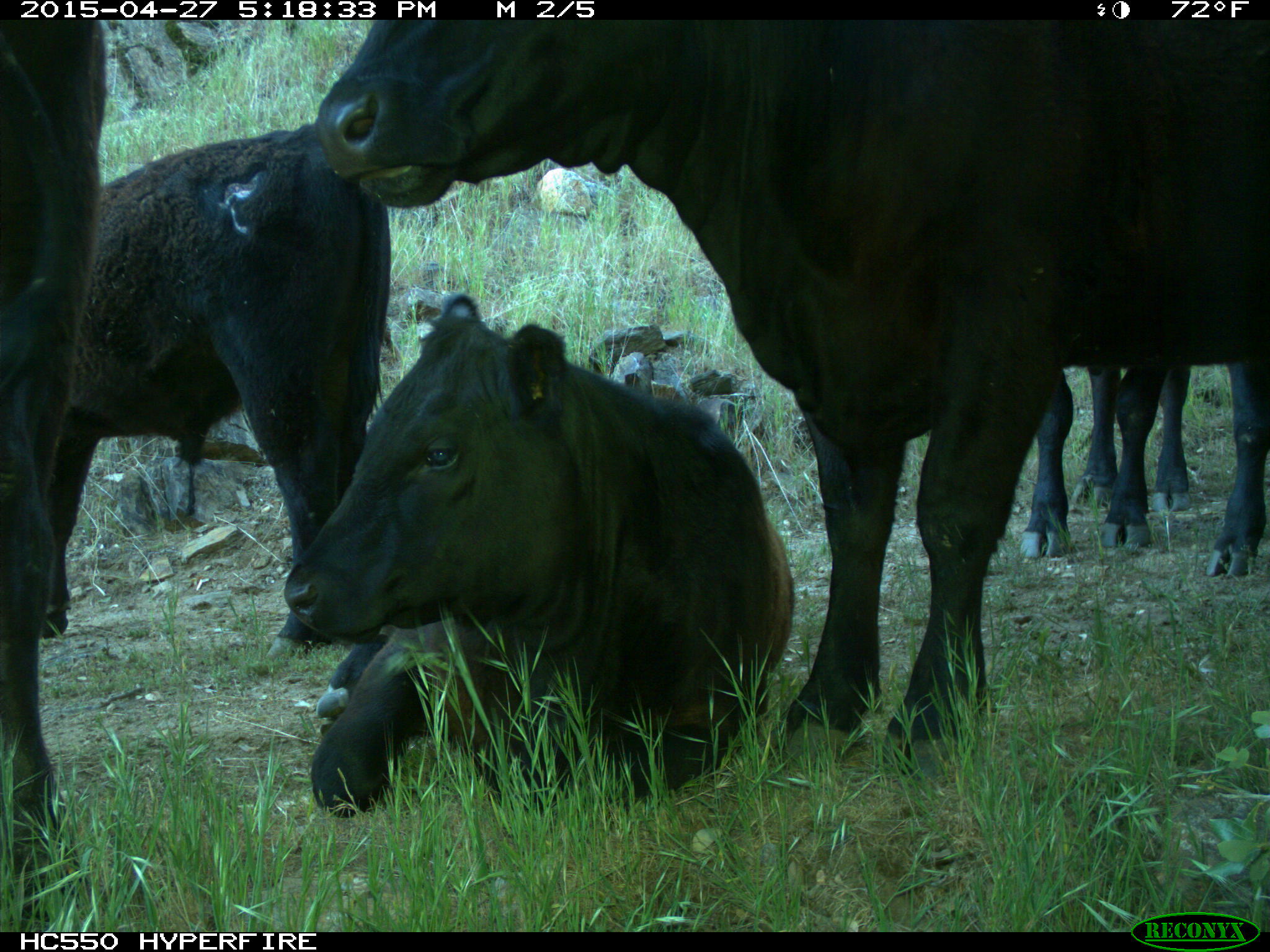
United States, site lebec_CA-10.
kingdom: Animalia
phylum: Chordata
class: Mammalia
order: Artiodactyla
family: Bovidae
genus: Bos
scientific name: Bos taurus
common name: domestic cow